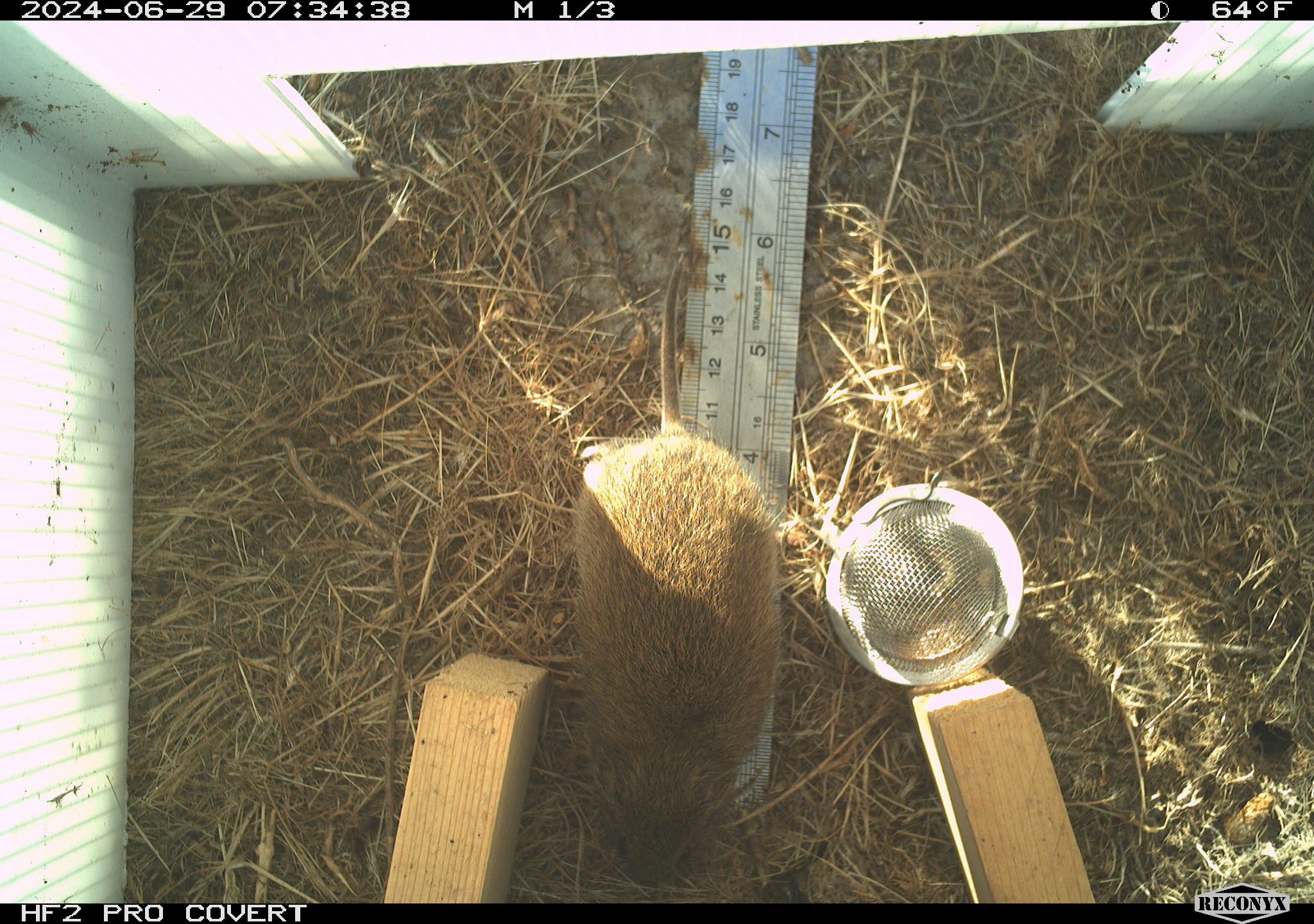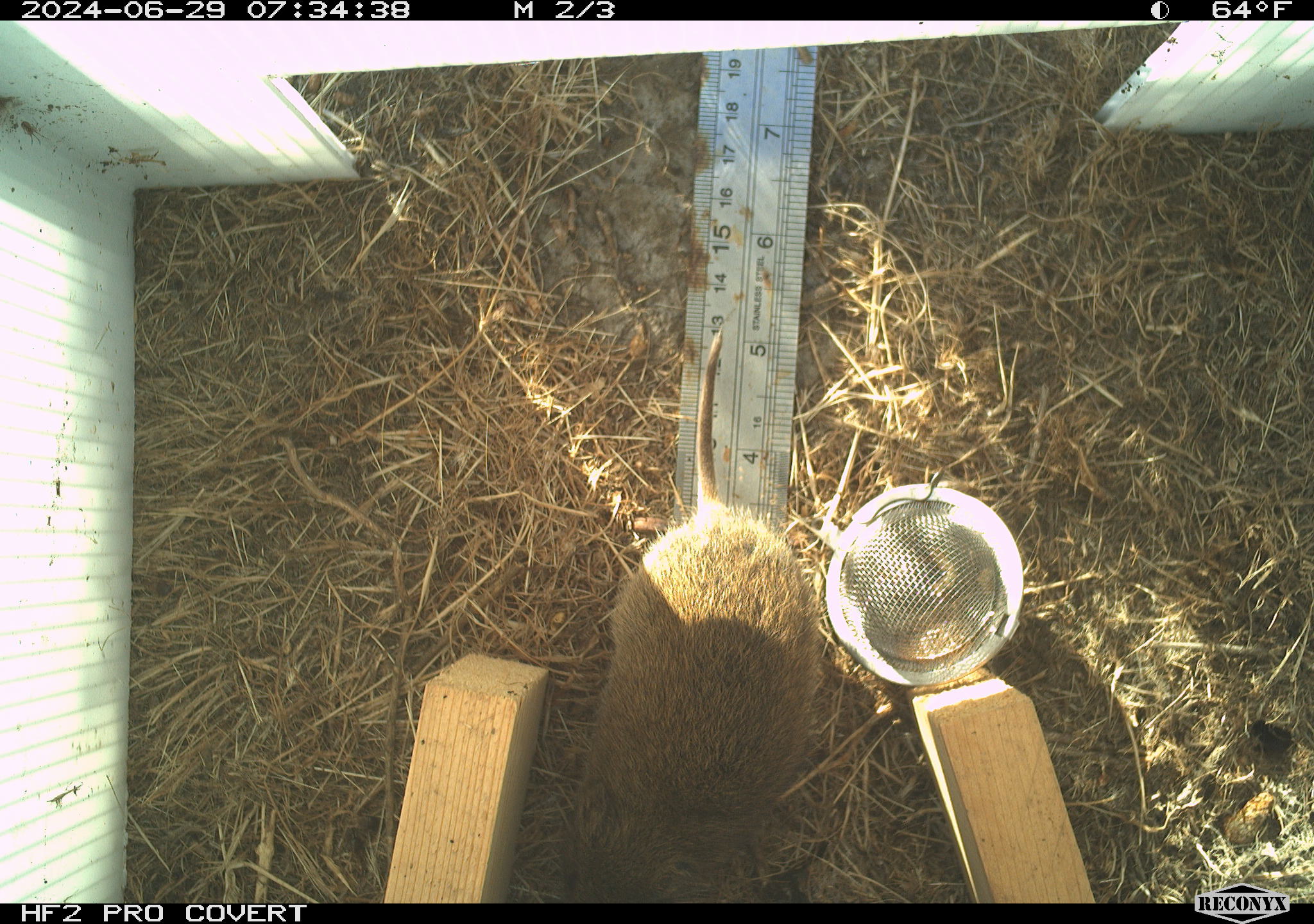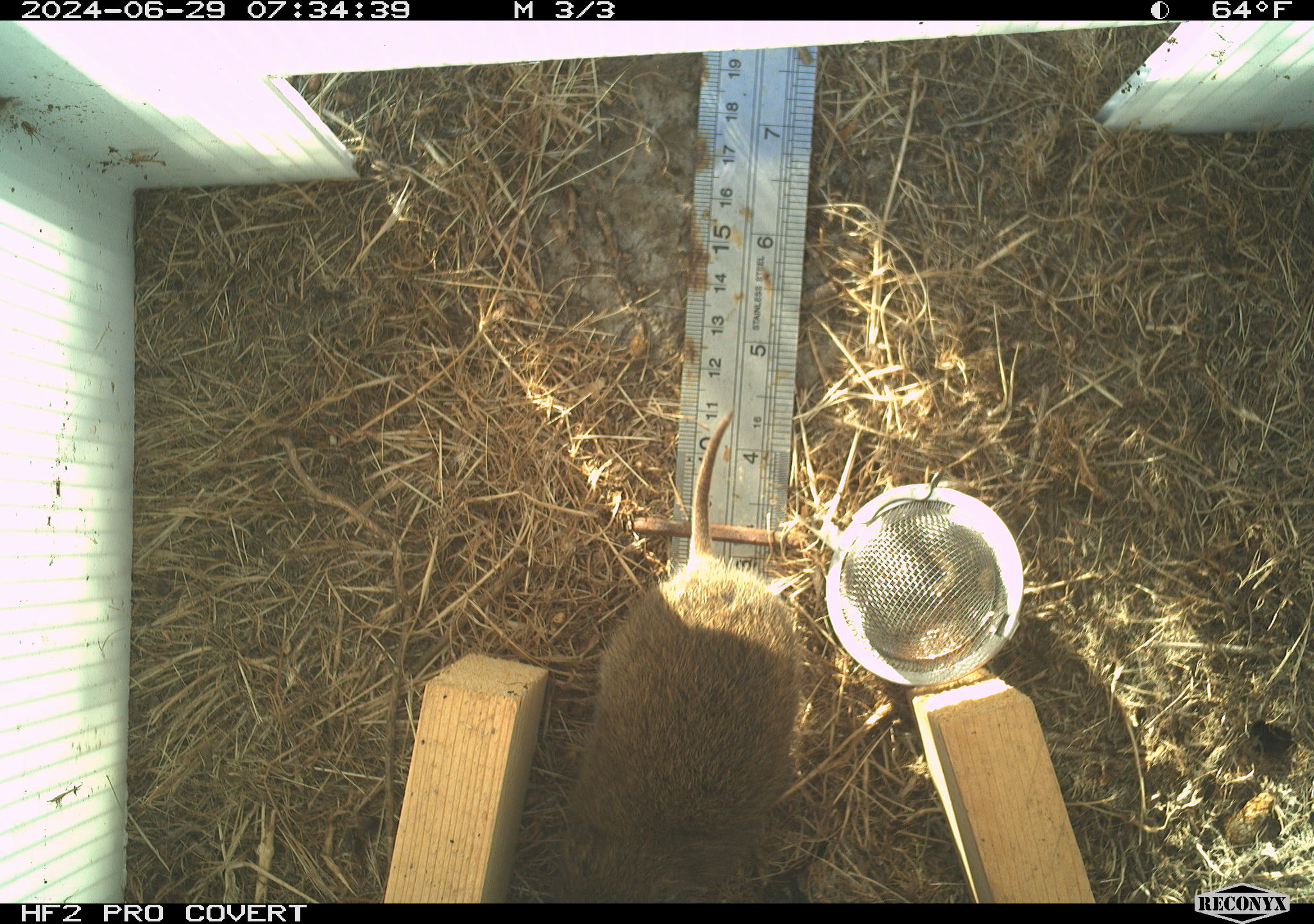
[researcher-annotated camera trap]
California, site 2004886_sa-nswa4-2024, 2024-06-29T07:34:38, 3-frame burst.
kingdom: Animalia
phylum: Chordata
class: Mammalia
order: Rodentia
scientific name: Rodentia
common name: rodent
Rodent (Rodentia).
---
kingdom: Animalia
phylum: Chordata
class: Mammalia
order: Rodentia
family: Cricetidae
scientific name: Arvicolinae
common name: voles, lemmings, and muskrats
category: arvicolinae subfamily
Arvicolinae subfamily (voles, lemmings, and muskrats) (Arvicolinae).